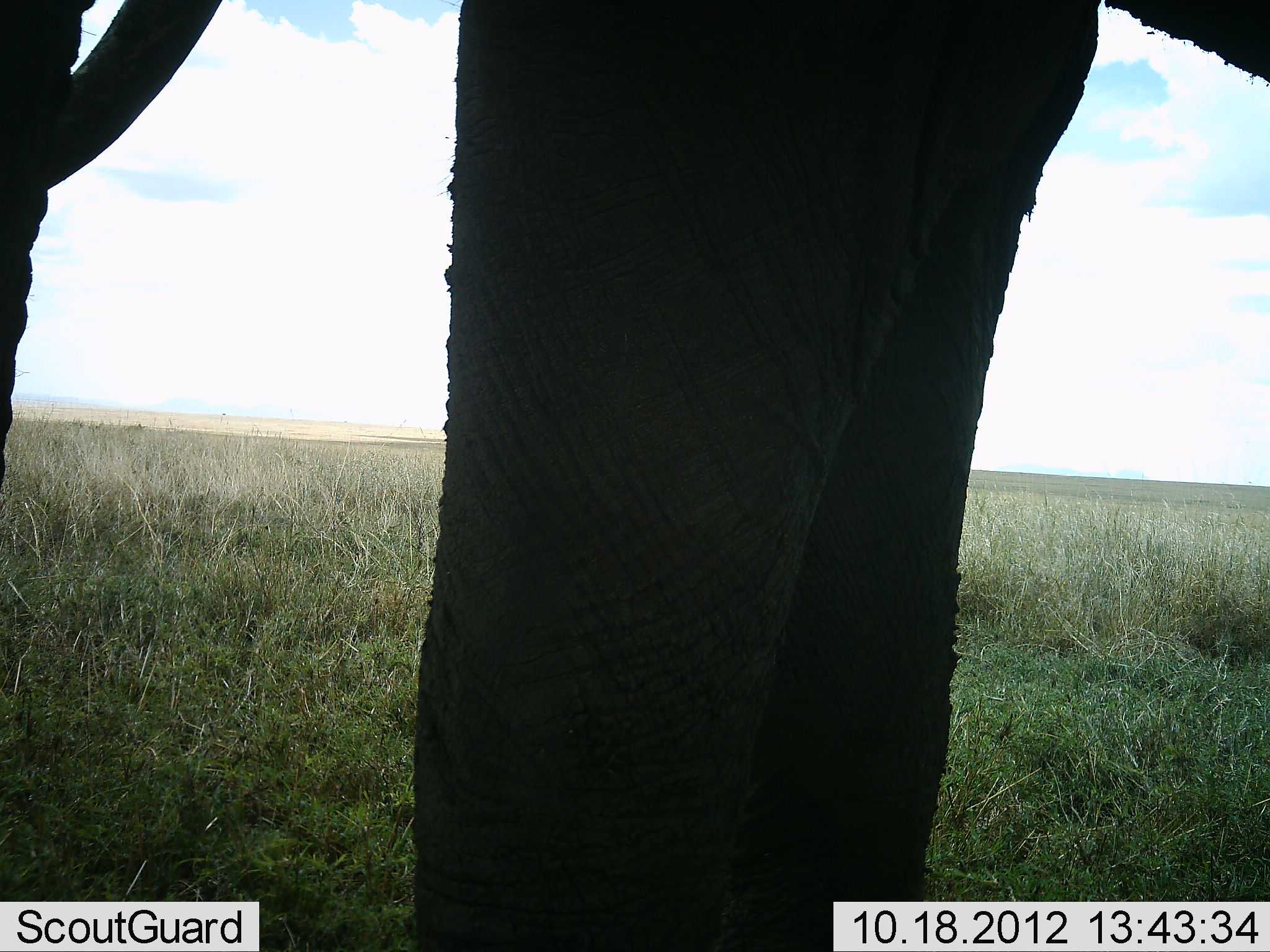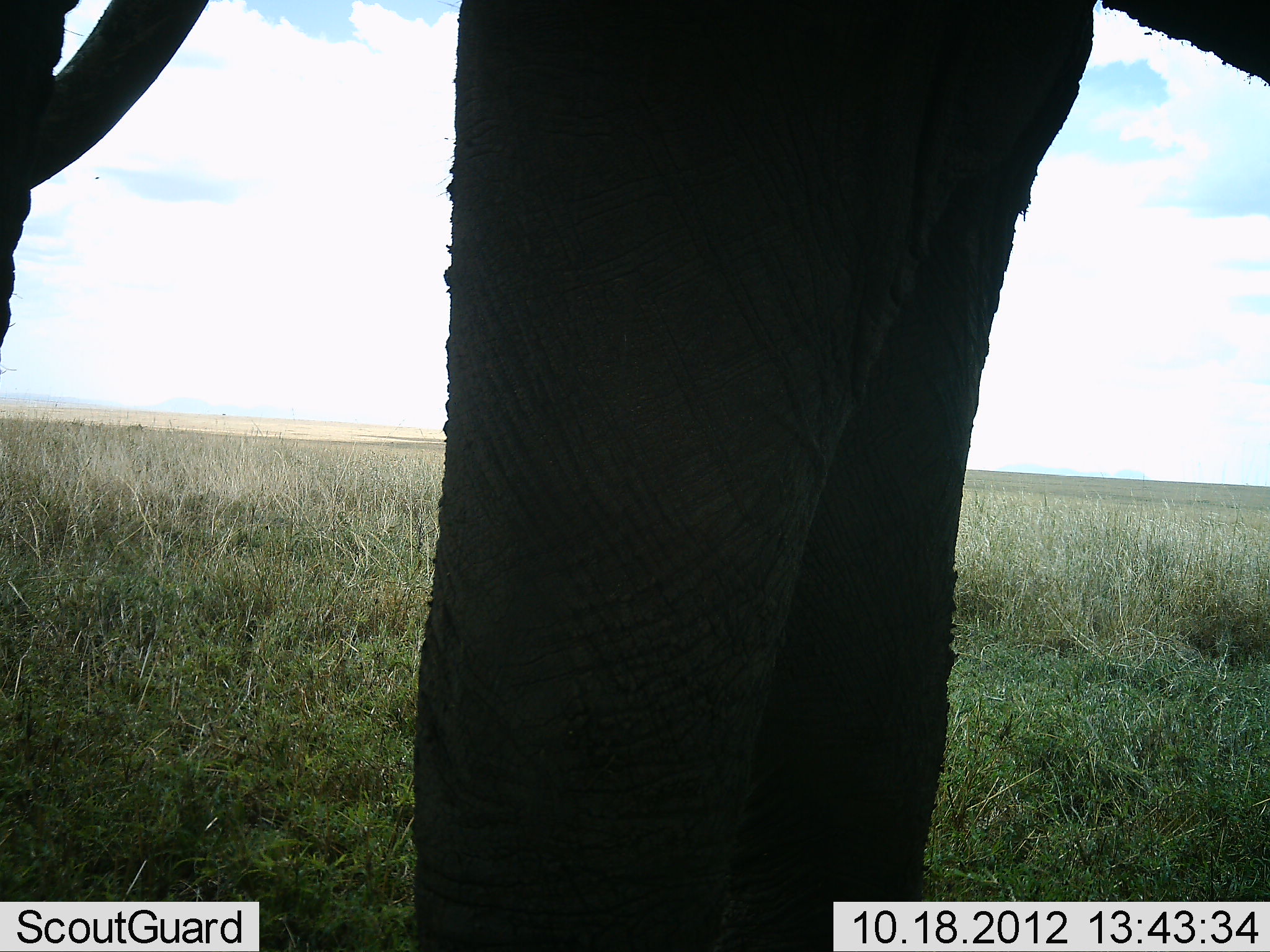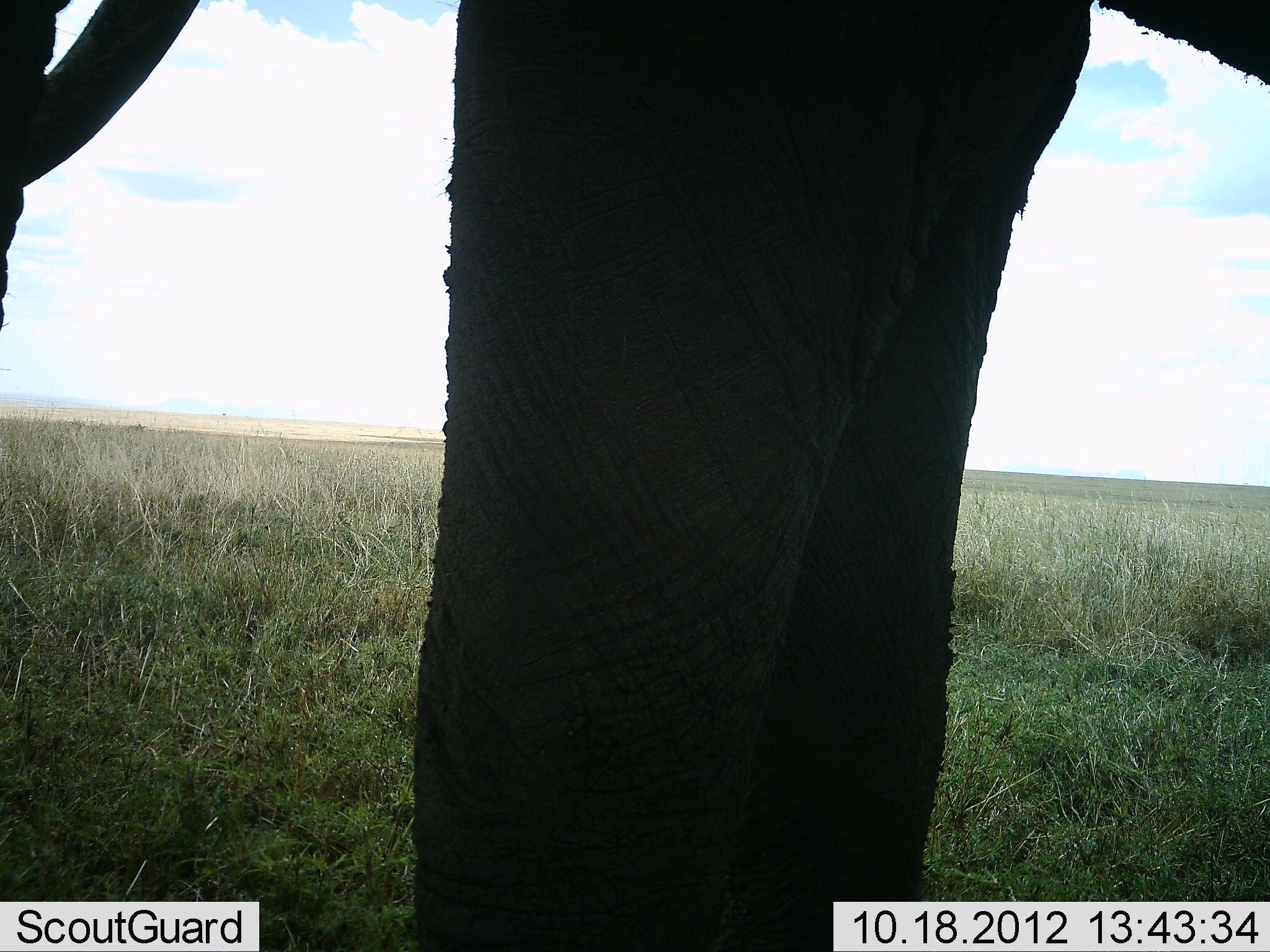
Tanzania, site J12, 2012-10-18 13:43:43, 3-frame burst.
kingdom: Animalia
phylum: Chordata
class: Mammalia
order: Proboscidea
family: Elephantidae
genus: Loxodonta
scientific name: Loxodonta africana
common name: african bush elephant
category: elephant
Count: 1.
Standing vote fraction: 100%.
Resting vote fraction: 0%.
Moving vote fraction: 0%.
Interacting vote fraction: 0%.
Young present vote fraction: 0%.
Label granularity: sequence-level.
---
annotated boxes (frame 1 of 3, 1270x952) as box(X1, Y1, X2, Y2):
animal: box(2, 1, 1269, 952)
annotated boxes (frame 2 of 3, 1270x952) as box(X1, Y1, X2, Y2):
animal: box(1, 1, 1270, 951)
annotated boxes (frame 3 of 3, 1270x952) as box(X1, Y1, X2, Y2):
animal: box(1, 1, 1270, 951)